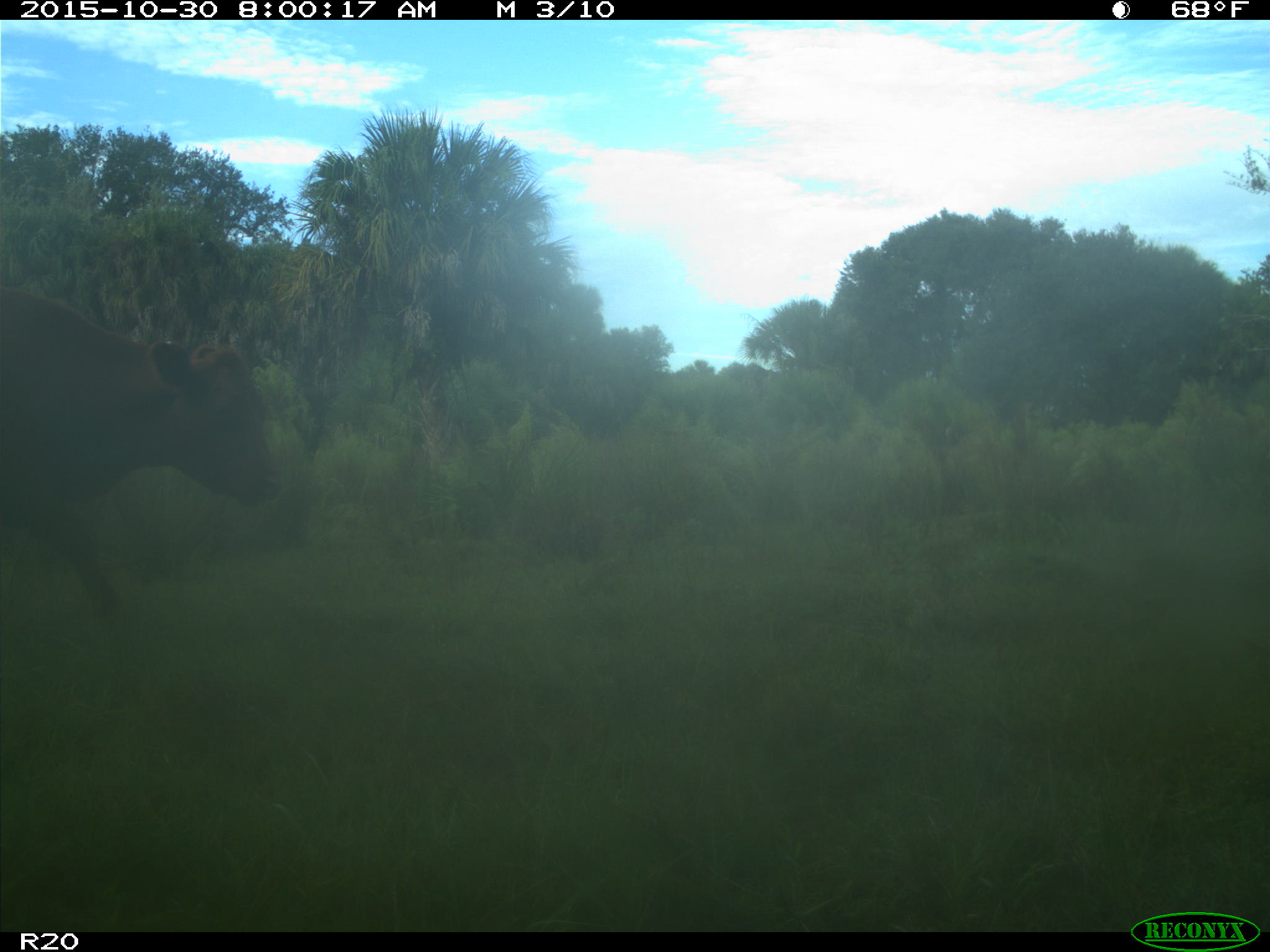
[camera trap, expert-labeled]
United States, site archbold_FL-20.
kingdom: Animalia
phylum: Chordata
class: Mammalia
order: Artiodactyla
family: Bovidae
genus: Bos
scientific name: Bos taurus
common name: domestic cow